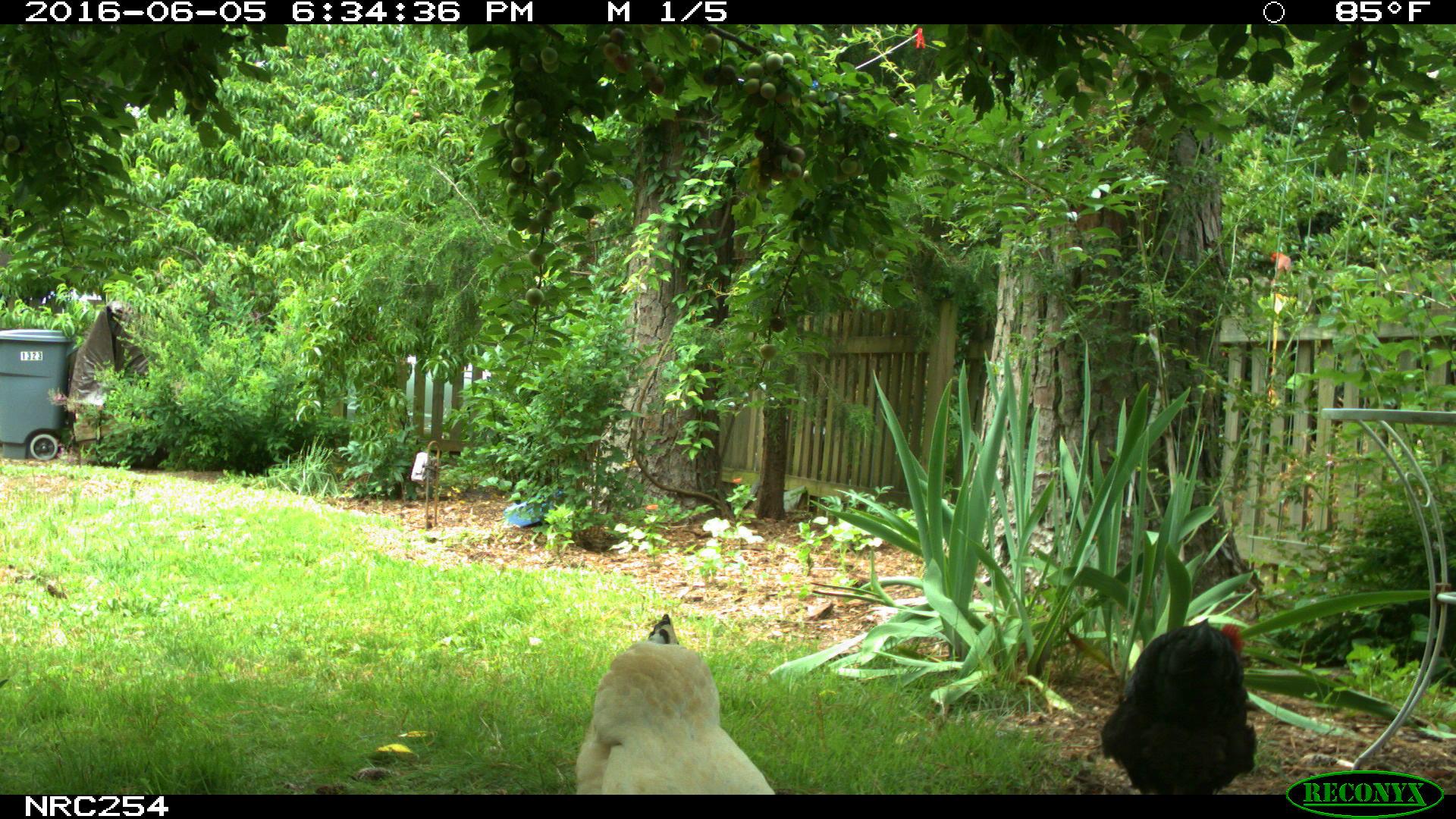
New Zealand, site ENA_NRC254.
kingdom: Animalia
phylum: Chordata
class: Aves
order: Galliformes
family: Phasianidae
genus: Gallus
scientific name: Gallus gallus domesticus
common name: chicken